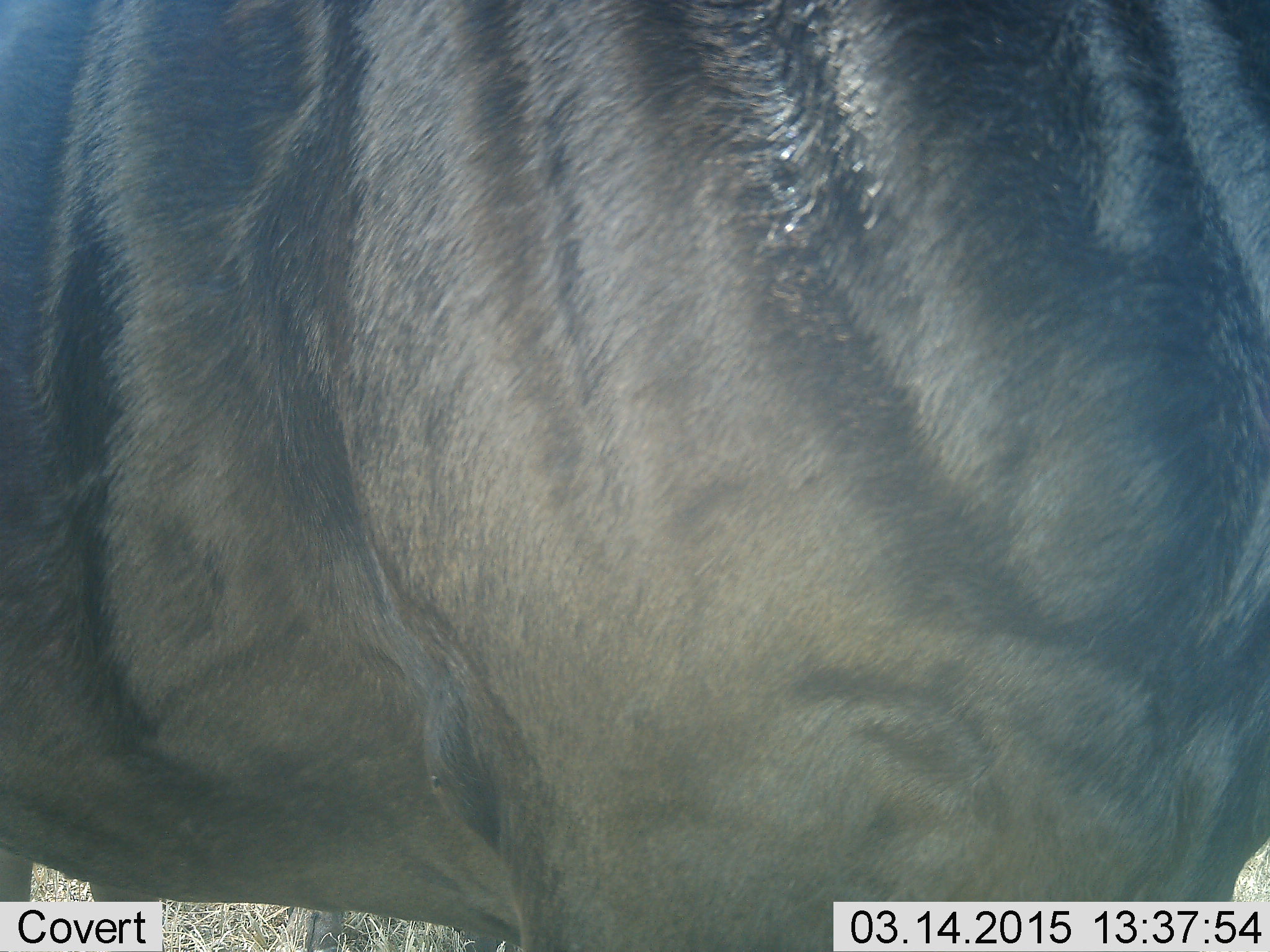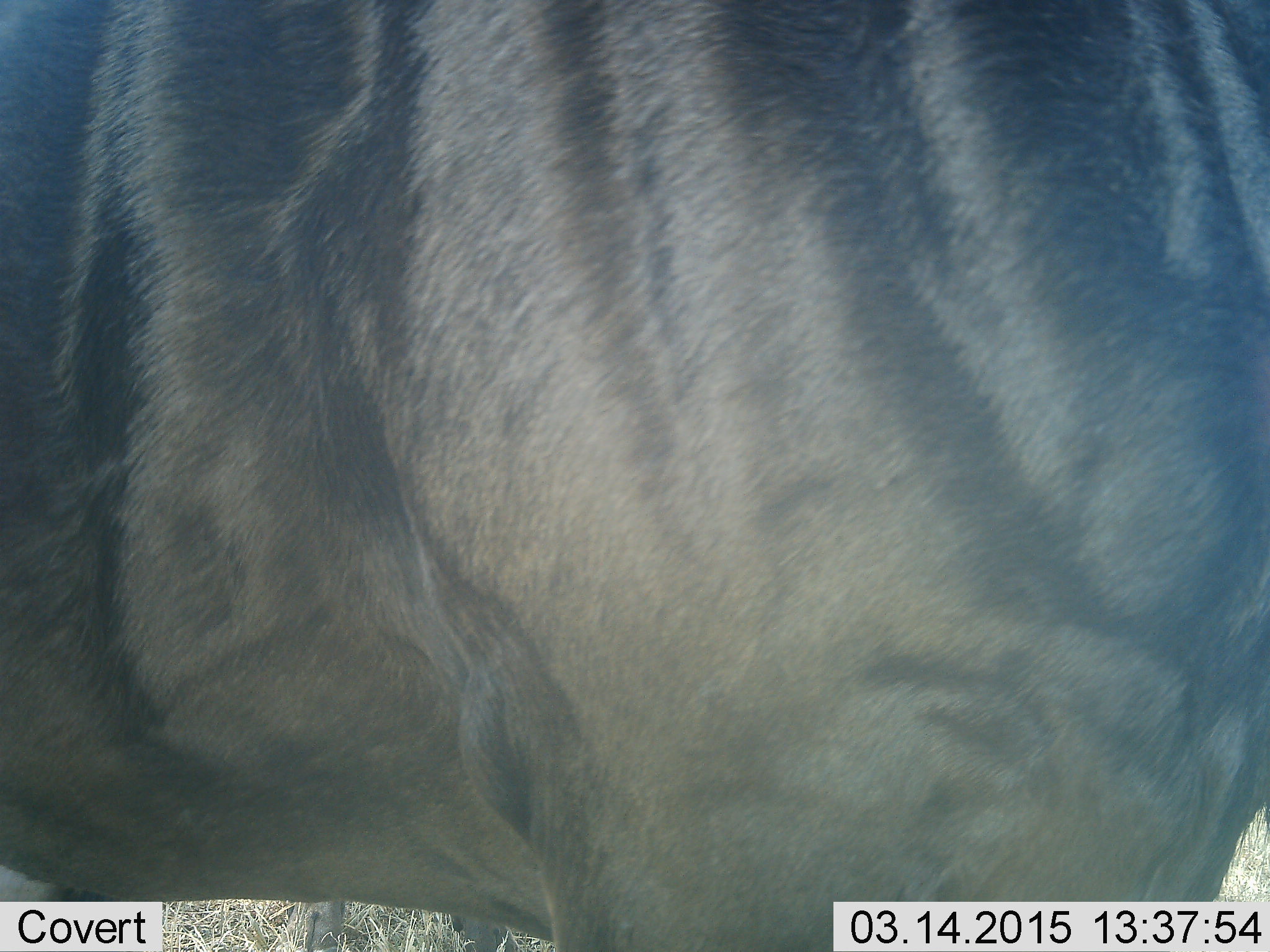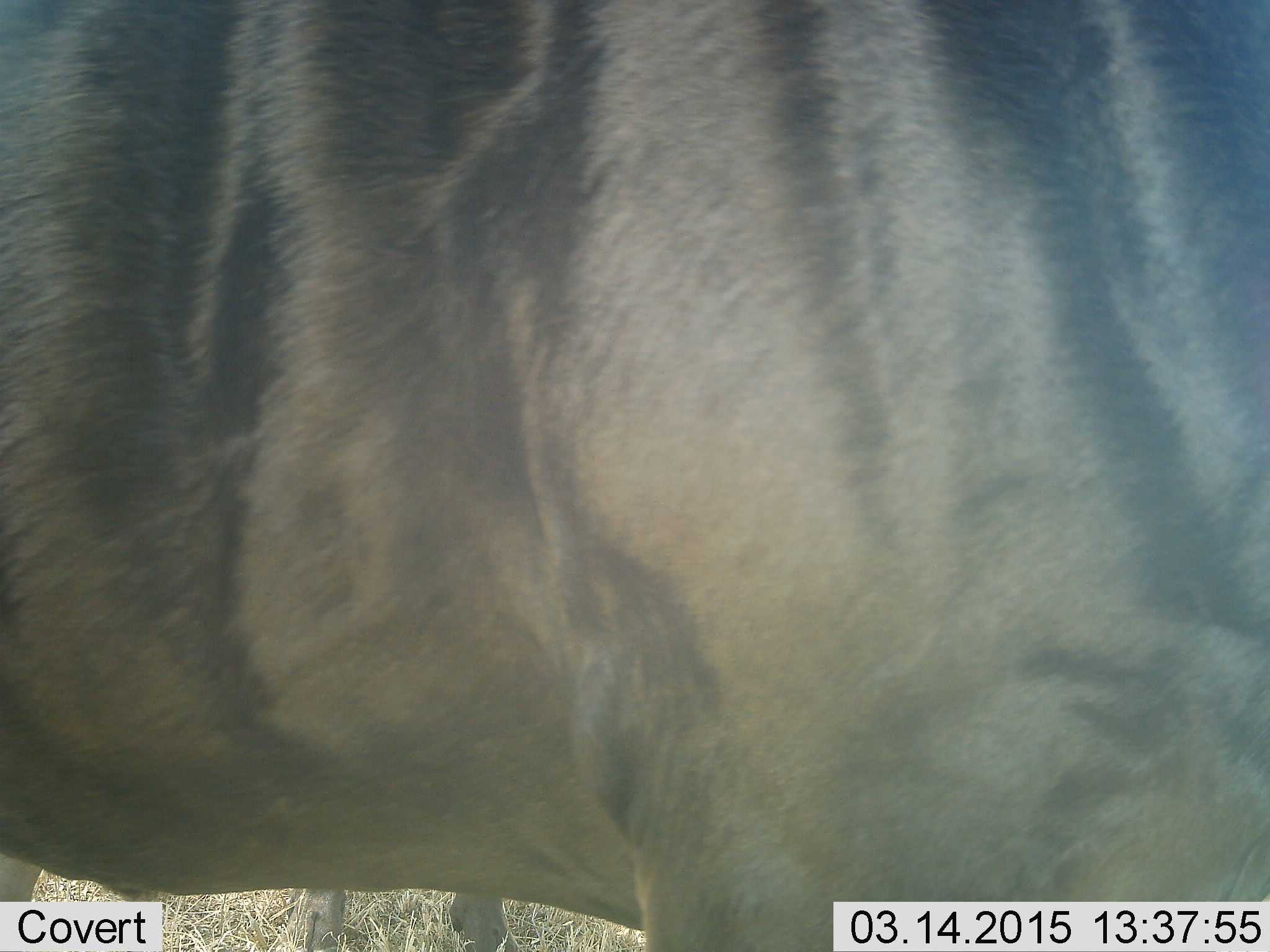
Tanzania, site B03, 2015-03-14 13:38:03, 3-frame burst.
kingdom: Animalia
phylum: Chordata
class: Mammalia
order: Artiodactyla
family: Bovidae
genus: Connochaetes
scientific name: Connochaetes taurinus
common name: blue wildebeest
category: wildebeest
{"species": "wildebeest (blue wildebeest) (Connochaetes taurinus)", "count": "1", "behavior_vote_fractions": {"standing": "80%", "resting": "0%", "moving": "10%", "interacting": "10%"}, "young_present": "0%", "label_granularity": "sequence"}